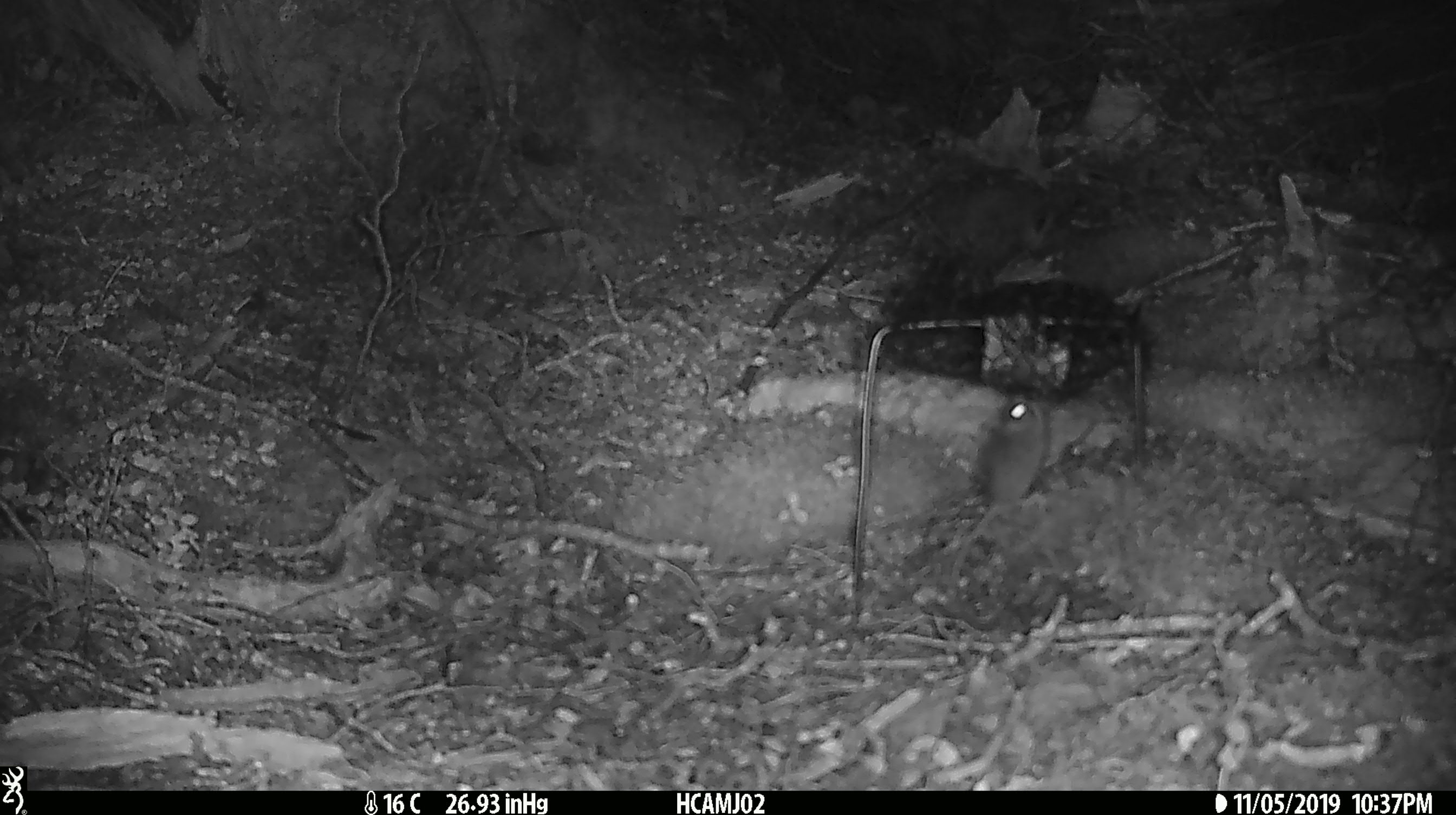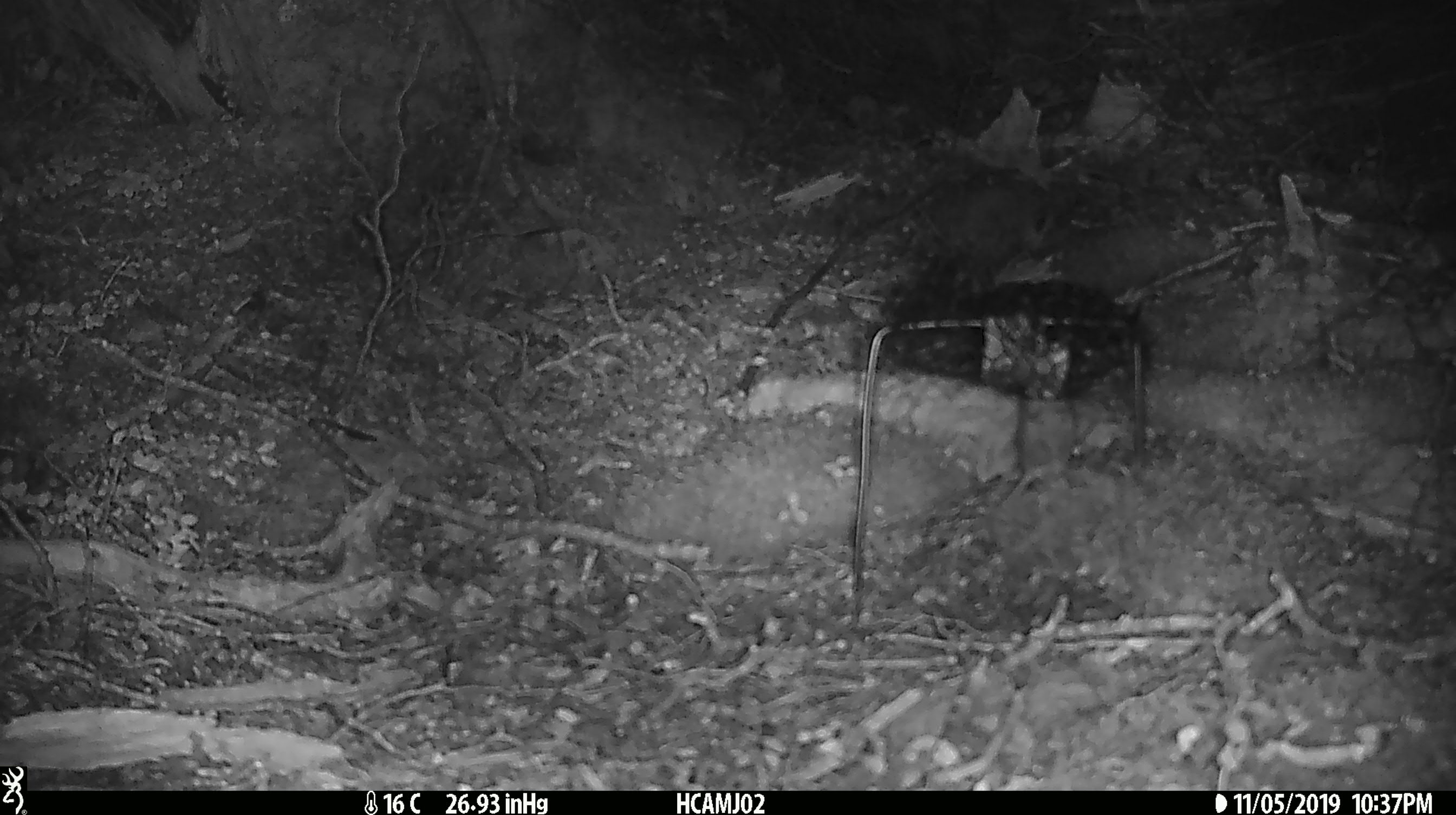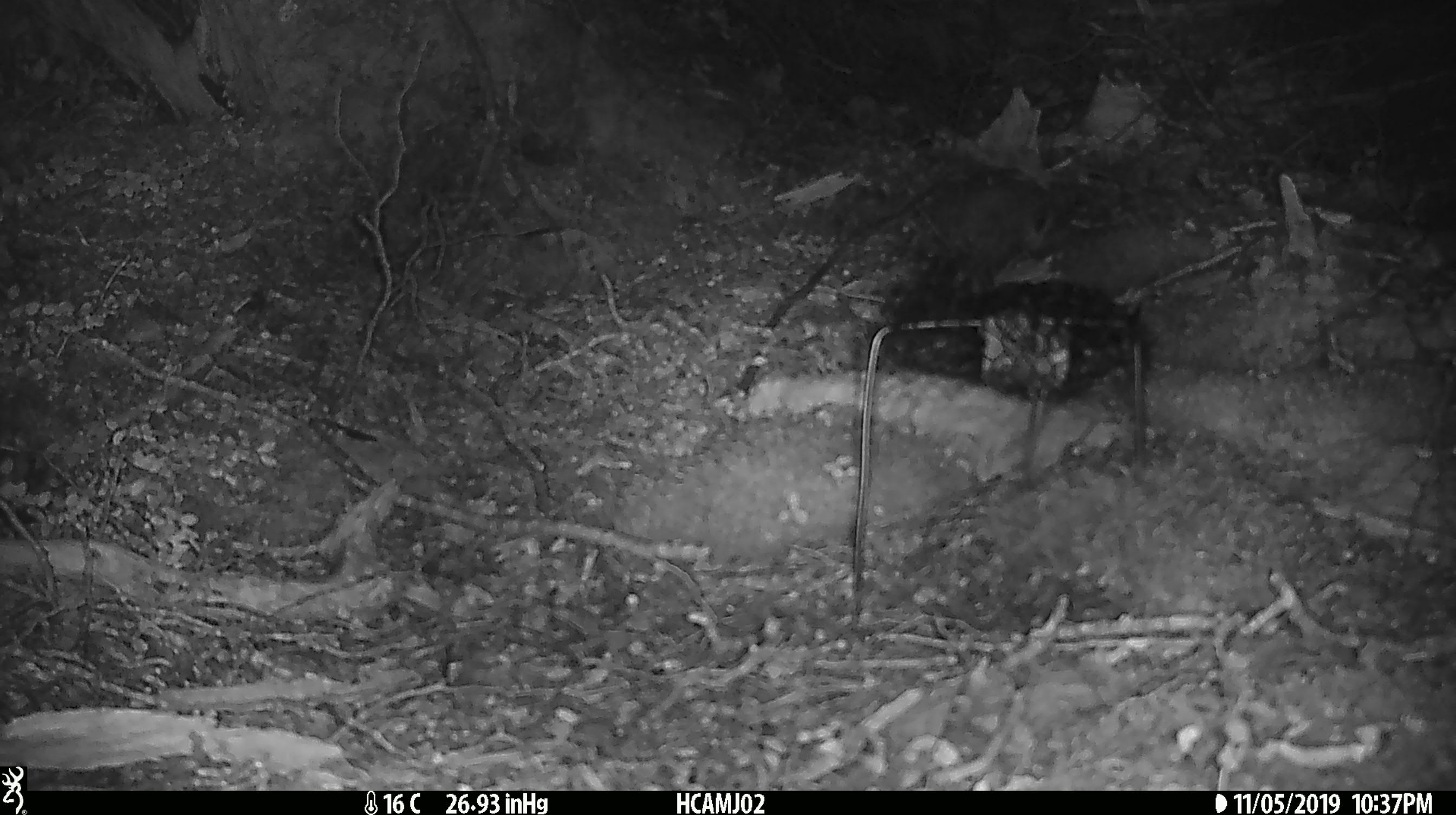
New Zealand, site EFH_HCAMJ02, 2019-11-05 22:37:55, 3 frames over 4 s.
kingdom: Animalia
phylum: Chordata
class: Mammalia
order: Rodentia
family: Muridae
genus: Mus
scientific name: Mus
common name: mouse